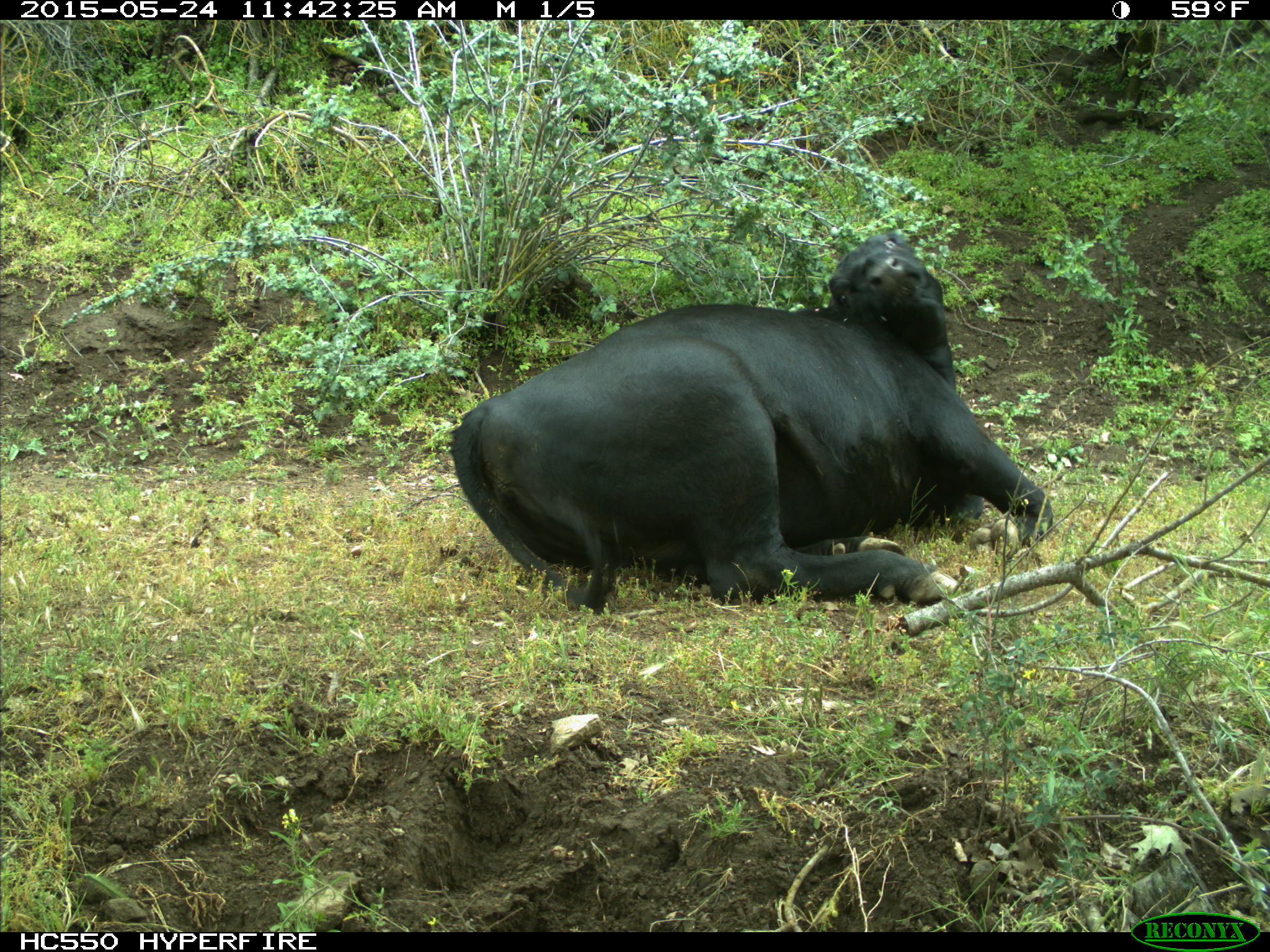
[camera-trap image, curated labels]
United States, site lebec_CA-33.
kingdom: Animalia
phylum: Chordata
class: Mammalia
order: Artiodactyla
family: Bovidae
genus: Bos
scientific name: Bos taurus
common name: domestic cow